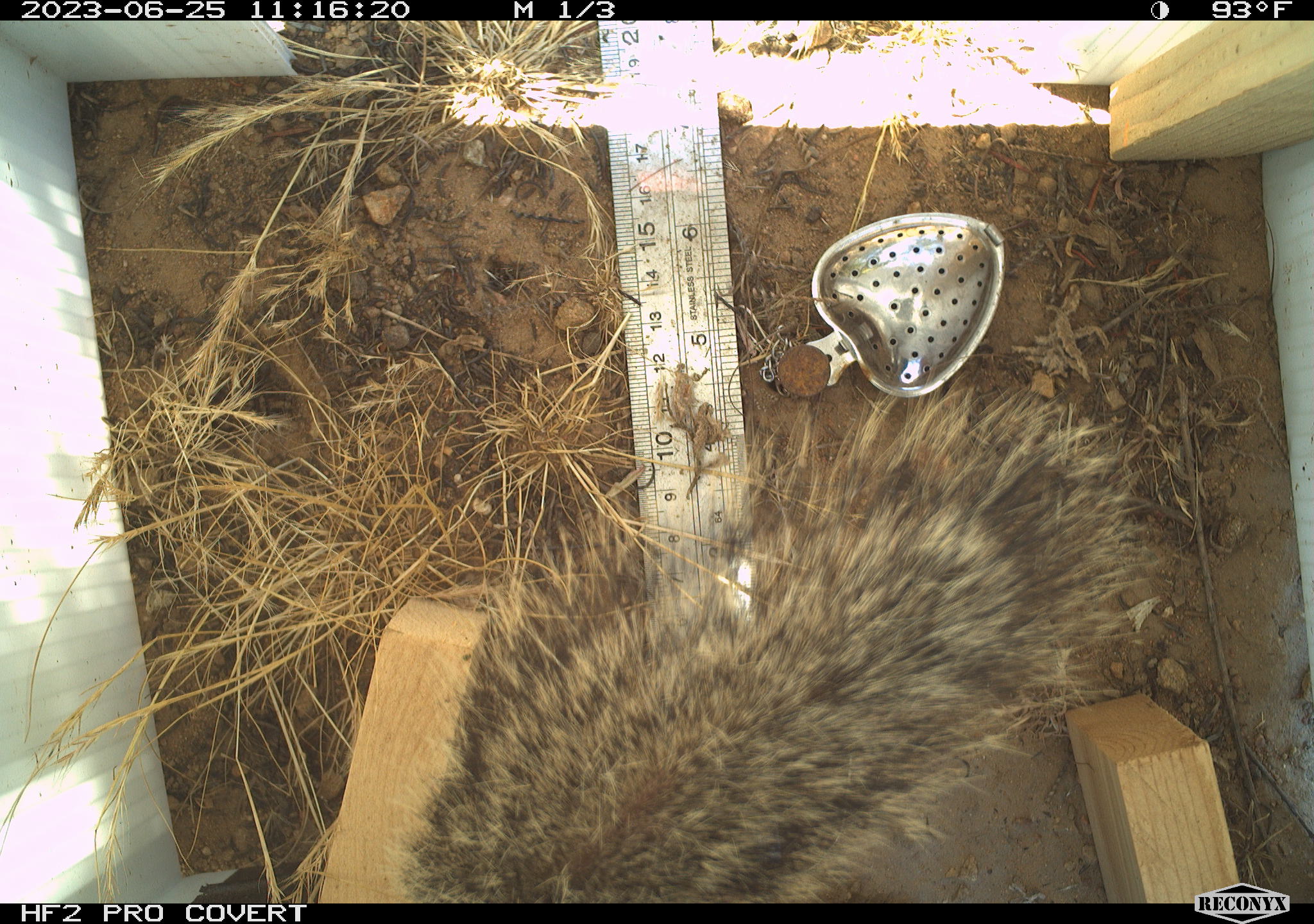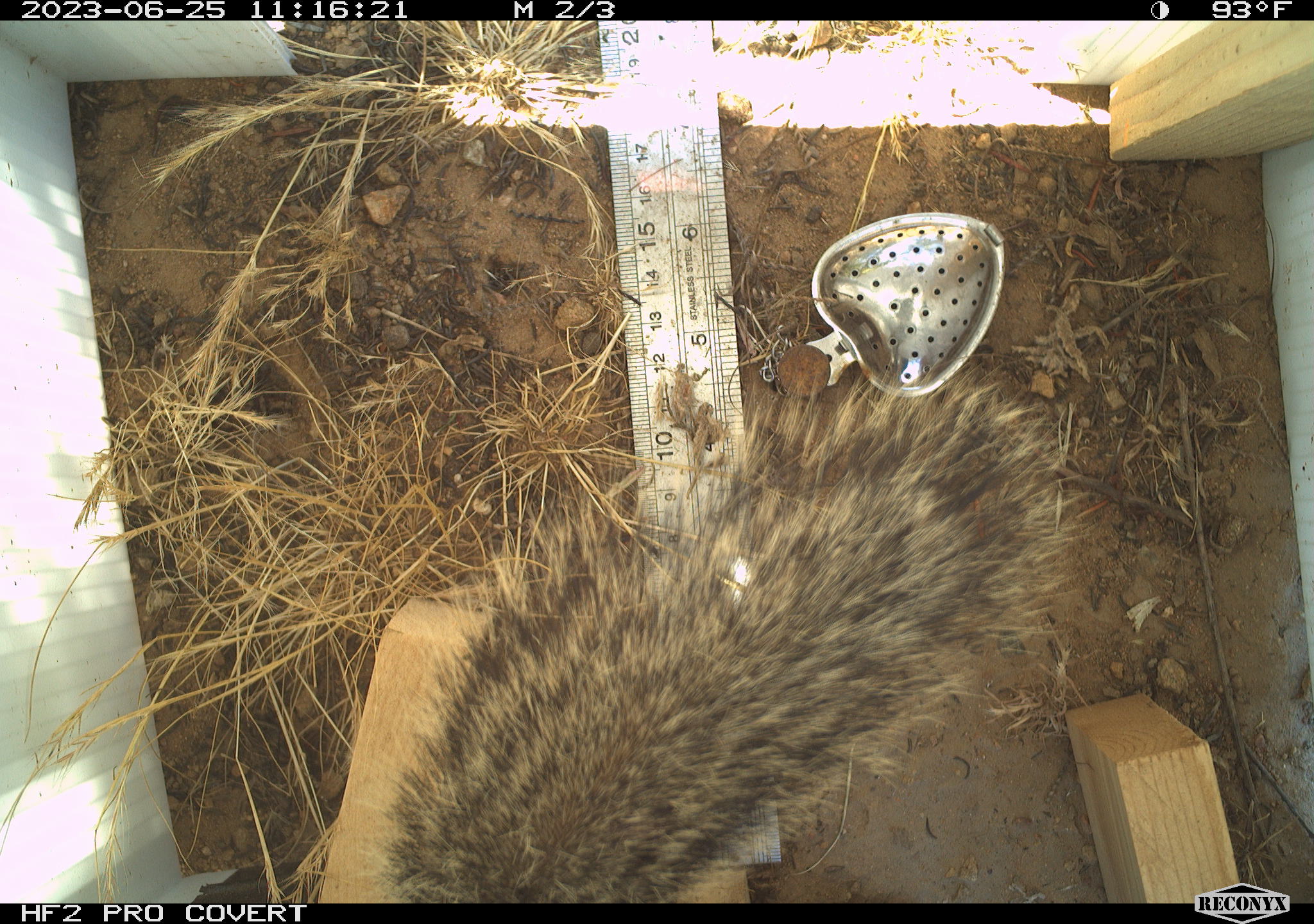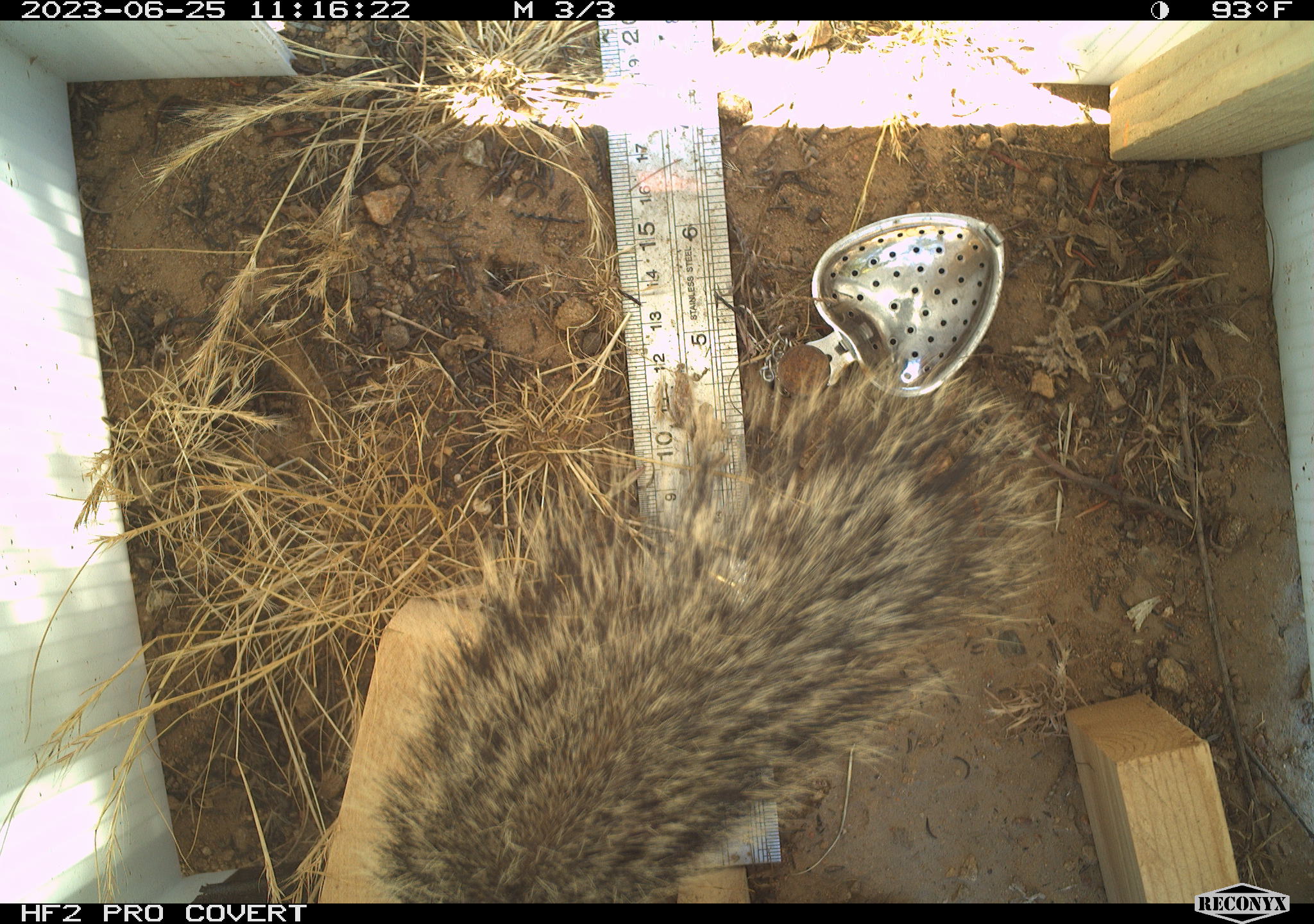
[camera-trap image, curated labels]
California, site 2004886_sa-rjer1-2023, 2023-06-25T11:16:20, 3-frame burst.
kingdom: Animalia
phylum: Chordata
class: Mammalia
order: Rodentia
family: Sciuridae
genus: Otospermophilus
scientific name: Otospermophilus beecheyi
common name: california ground squirrel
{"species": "california ground squirrel (Otospermophilus beecheyi)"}